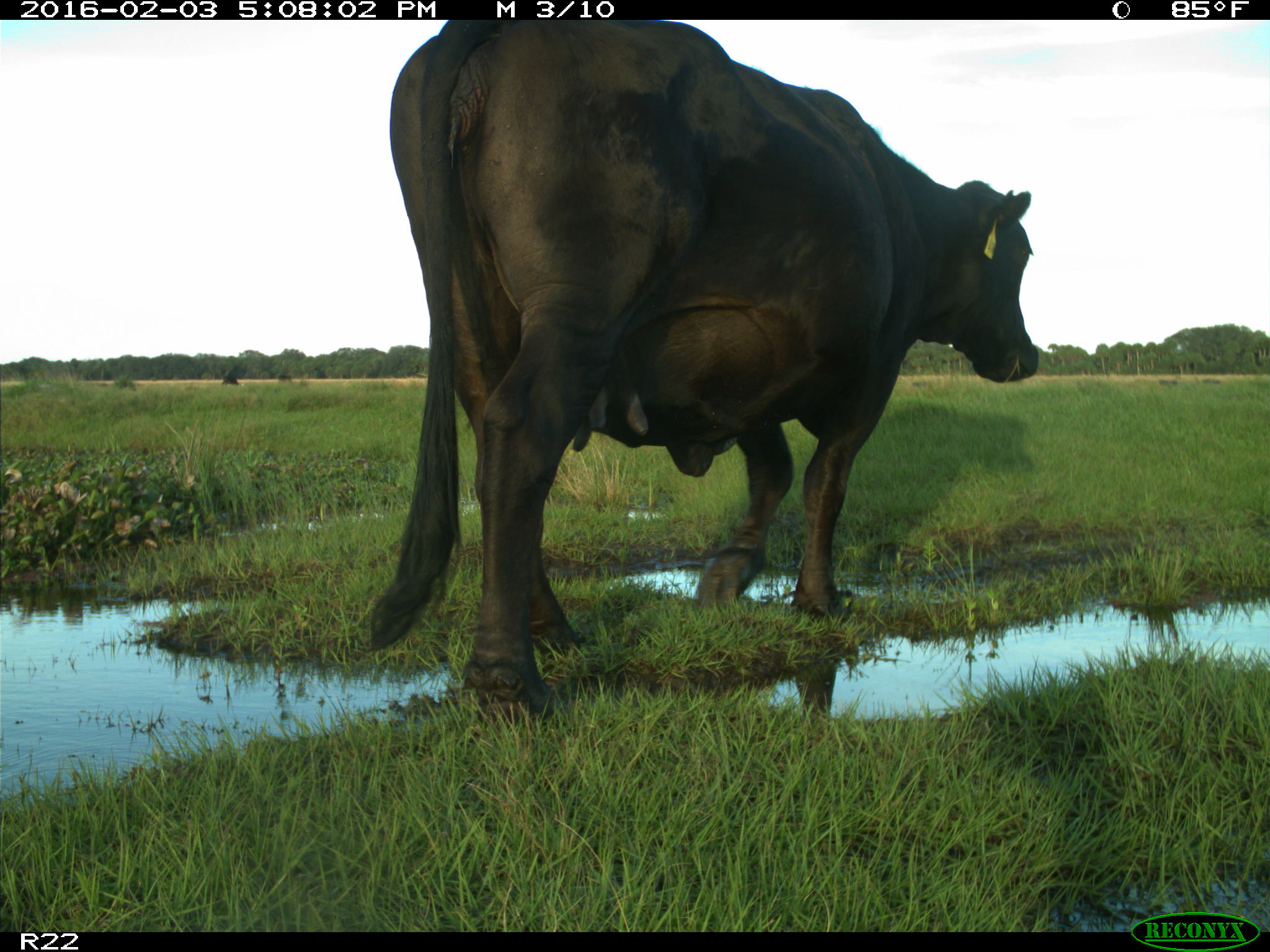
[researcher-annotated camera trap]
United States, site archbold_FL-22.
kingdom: Animalia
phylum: Chordata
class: Mammalia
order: Artiodactyla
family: Bovidae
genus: Bos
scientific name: Bos taurus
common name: domestic cow